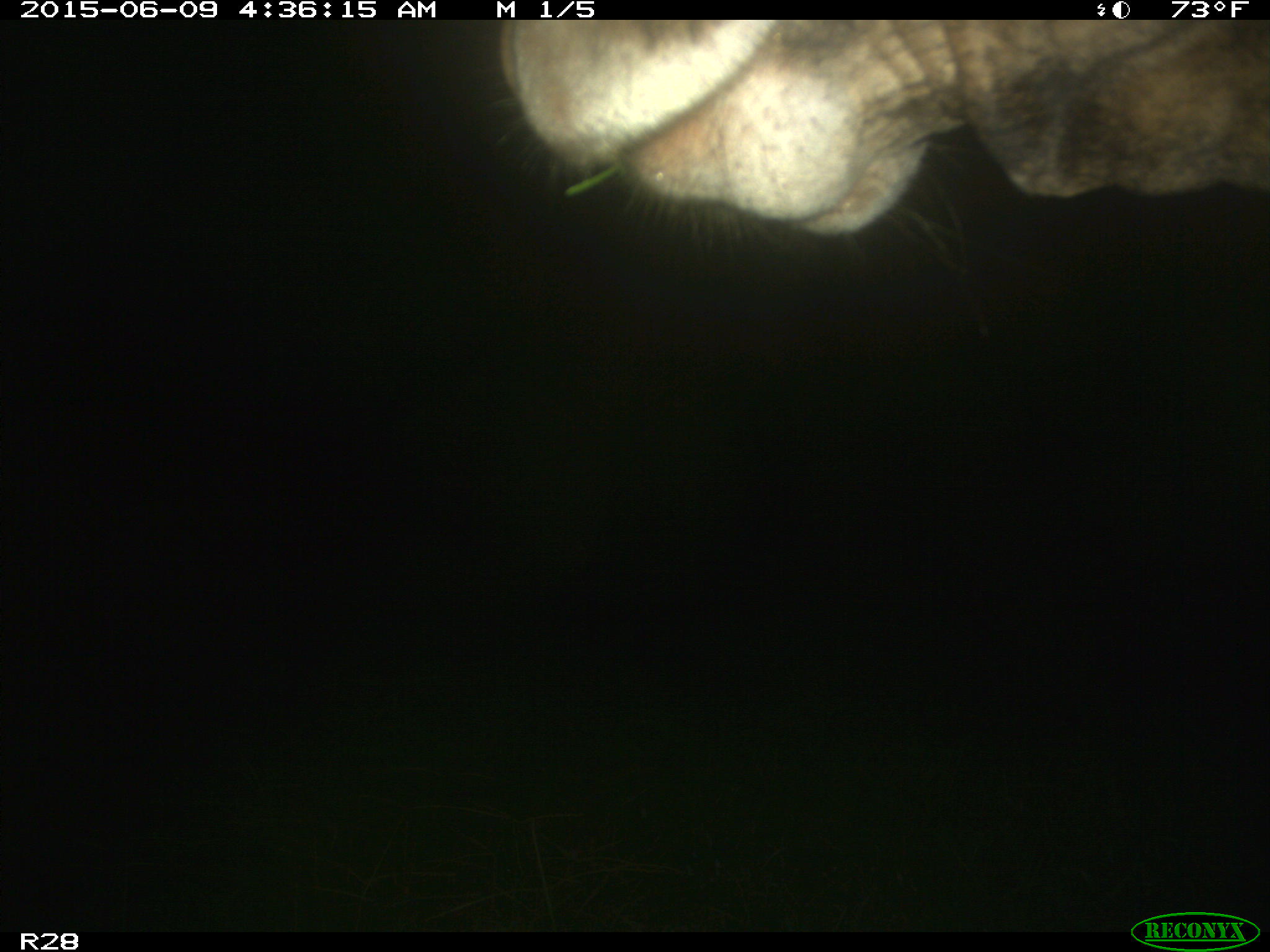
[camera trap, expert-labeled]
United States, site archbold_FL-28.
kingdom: Animalia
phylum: Chordata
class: Mammalia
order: Artiodactyla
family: Bovidae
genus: Bos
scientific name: Bos taurus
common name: domestic cow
Bos taurus (domestic cow).